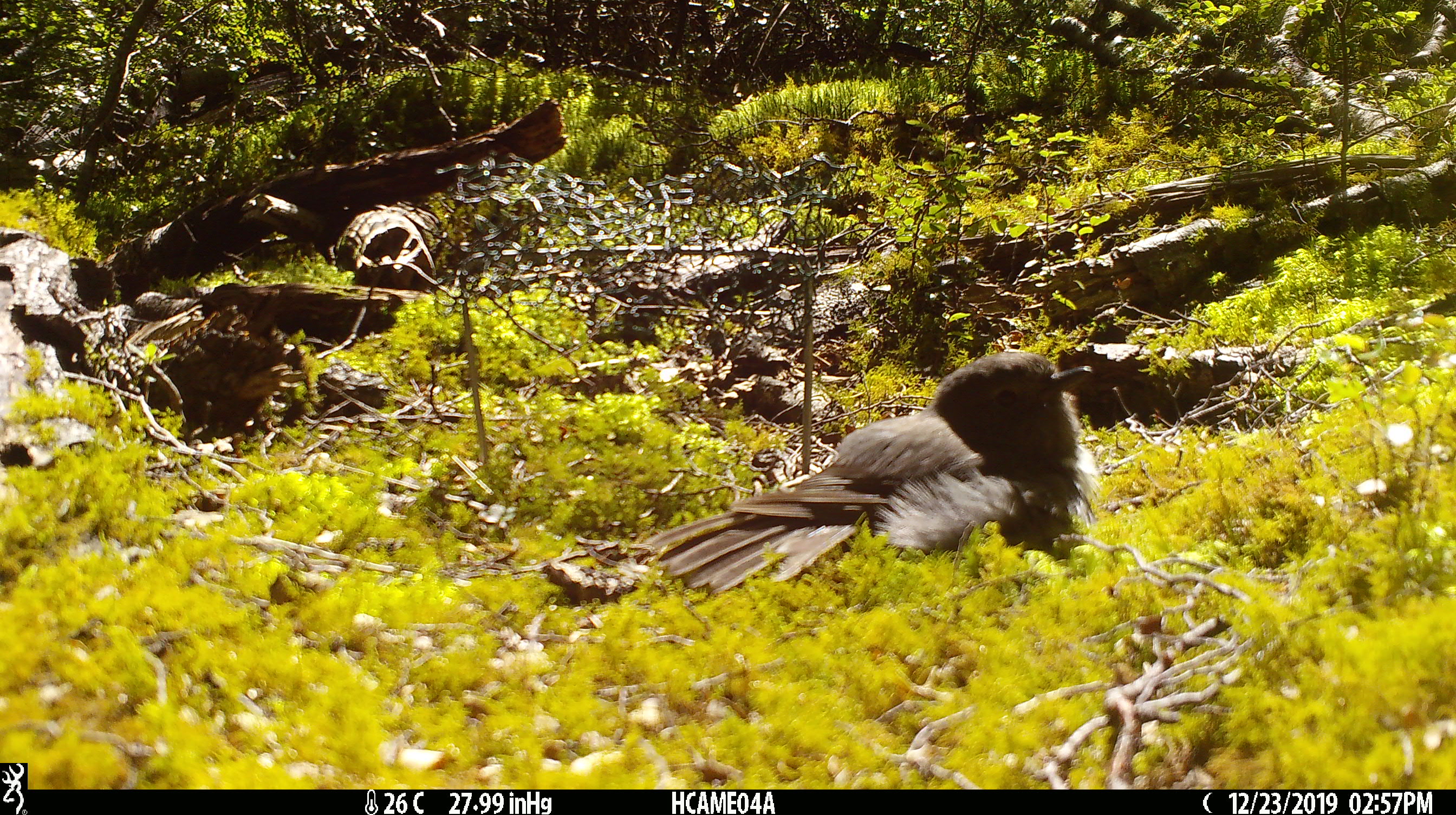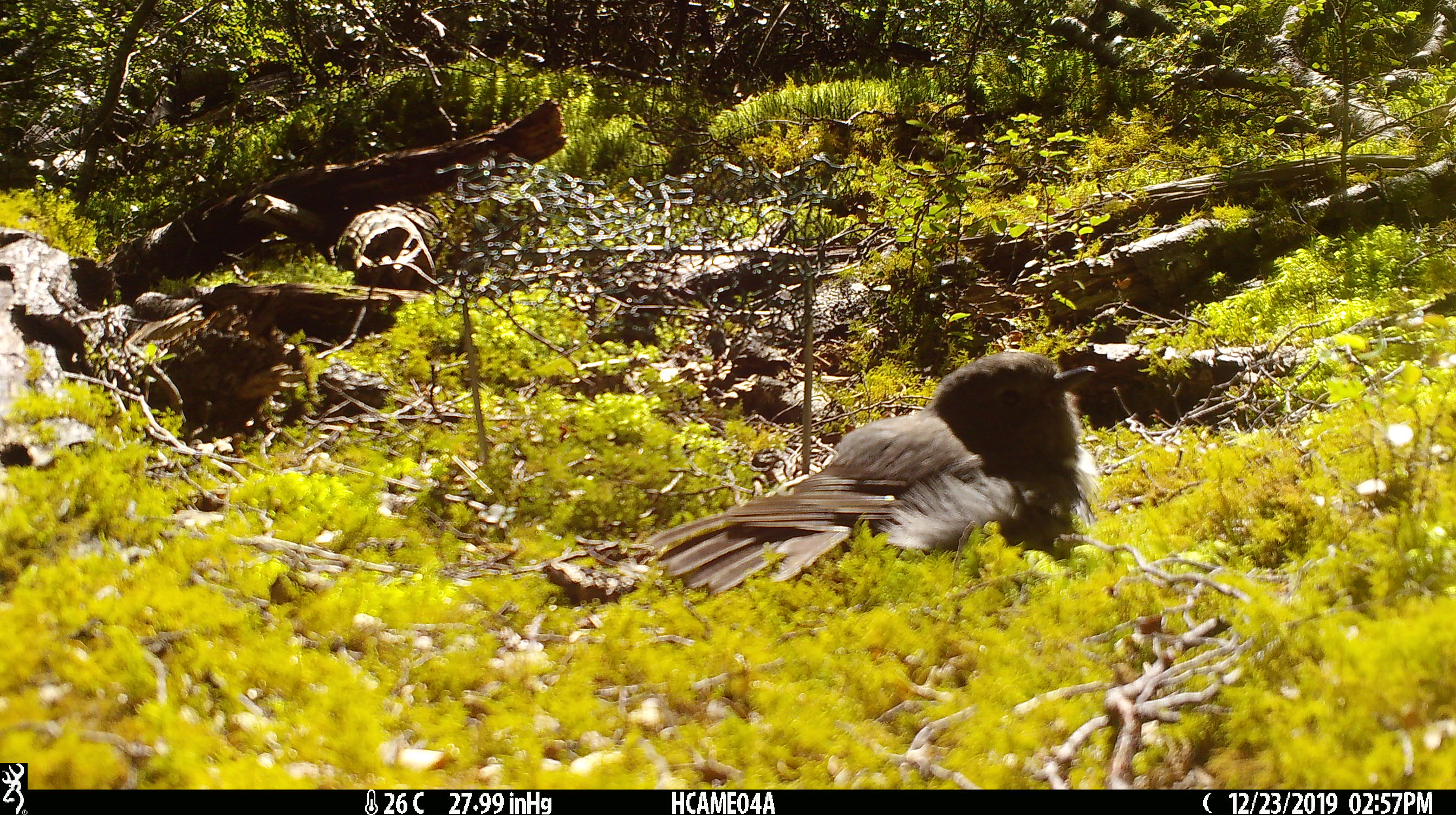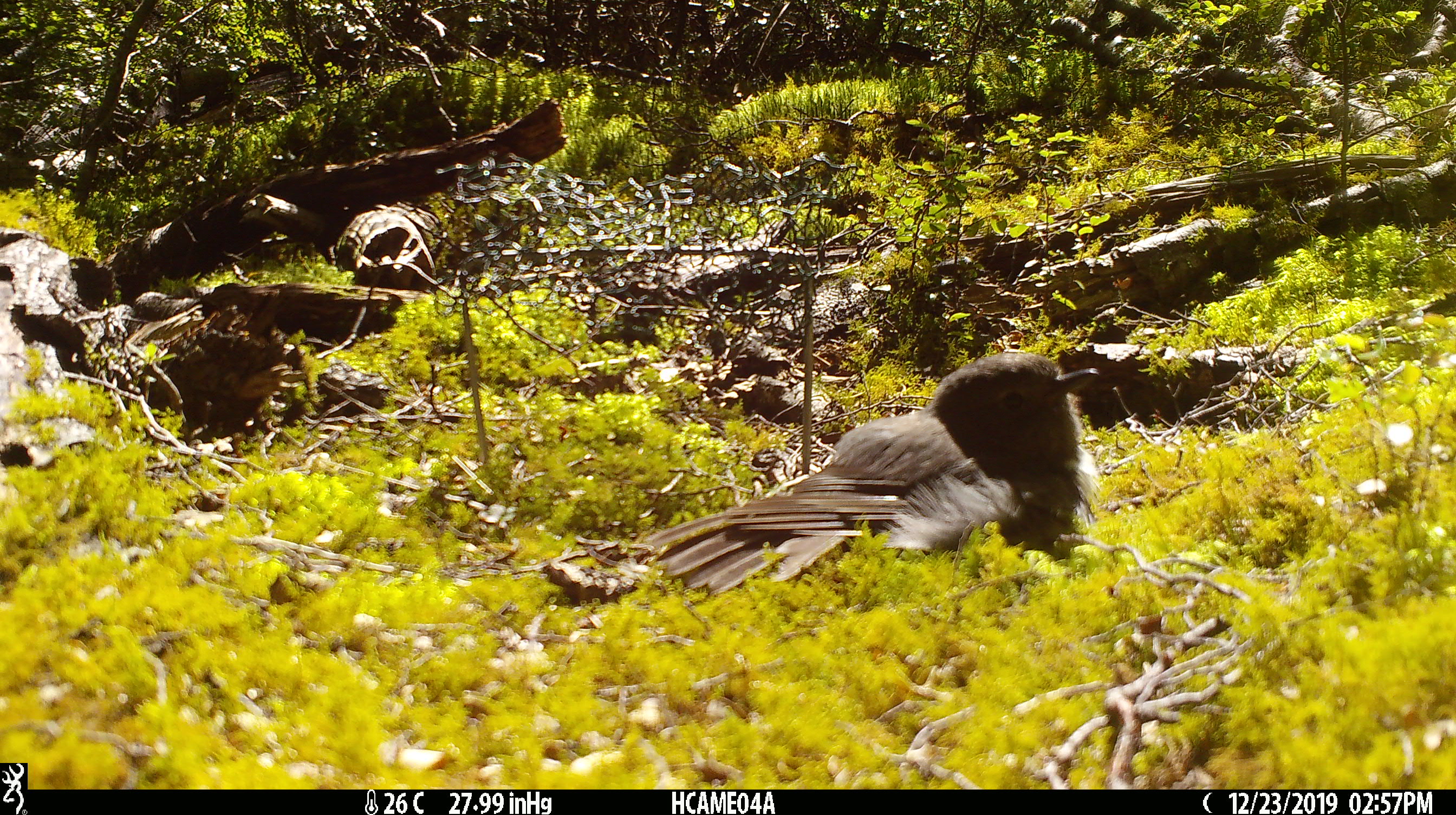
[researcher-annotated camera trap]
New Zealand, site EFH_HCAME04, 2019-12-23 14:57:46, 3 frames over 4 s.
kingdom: Animalia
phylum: Chordata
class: Aves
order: Passeriformes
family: Petroicidae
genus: Petroica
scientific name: Petroica australis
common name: new zealand robin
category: robin